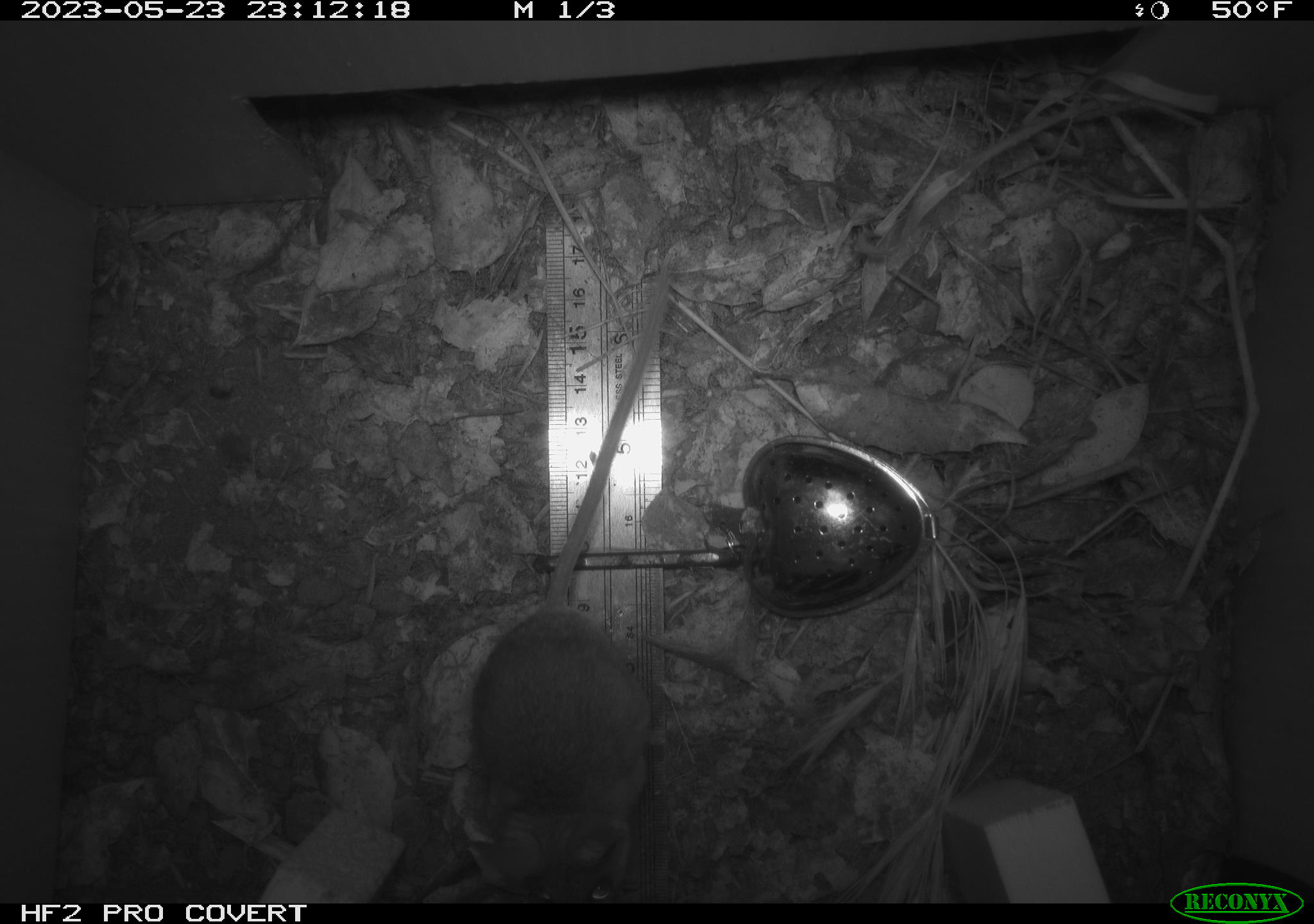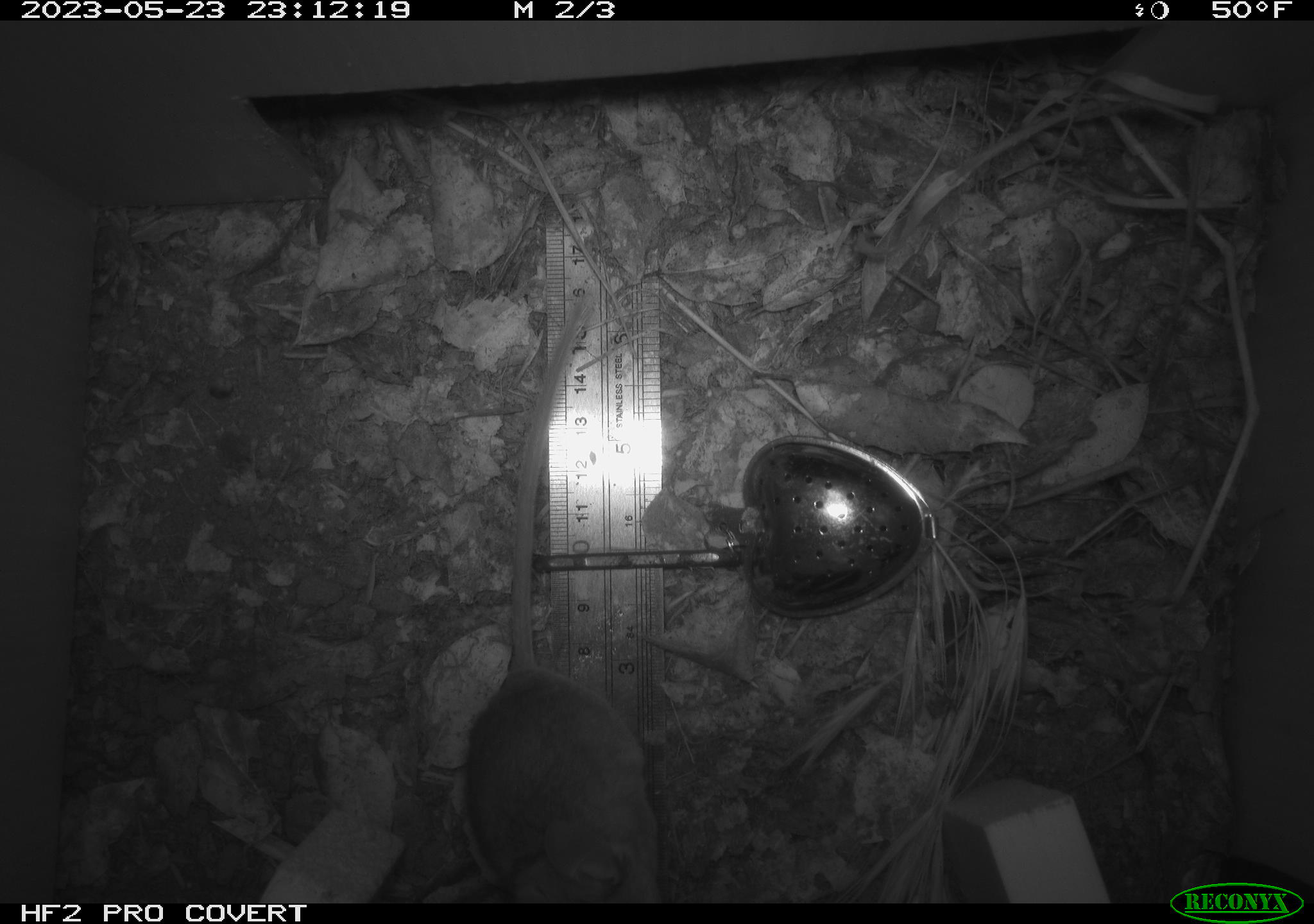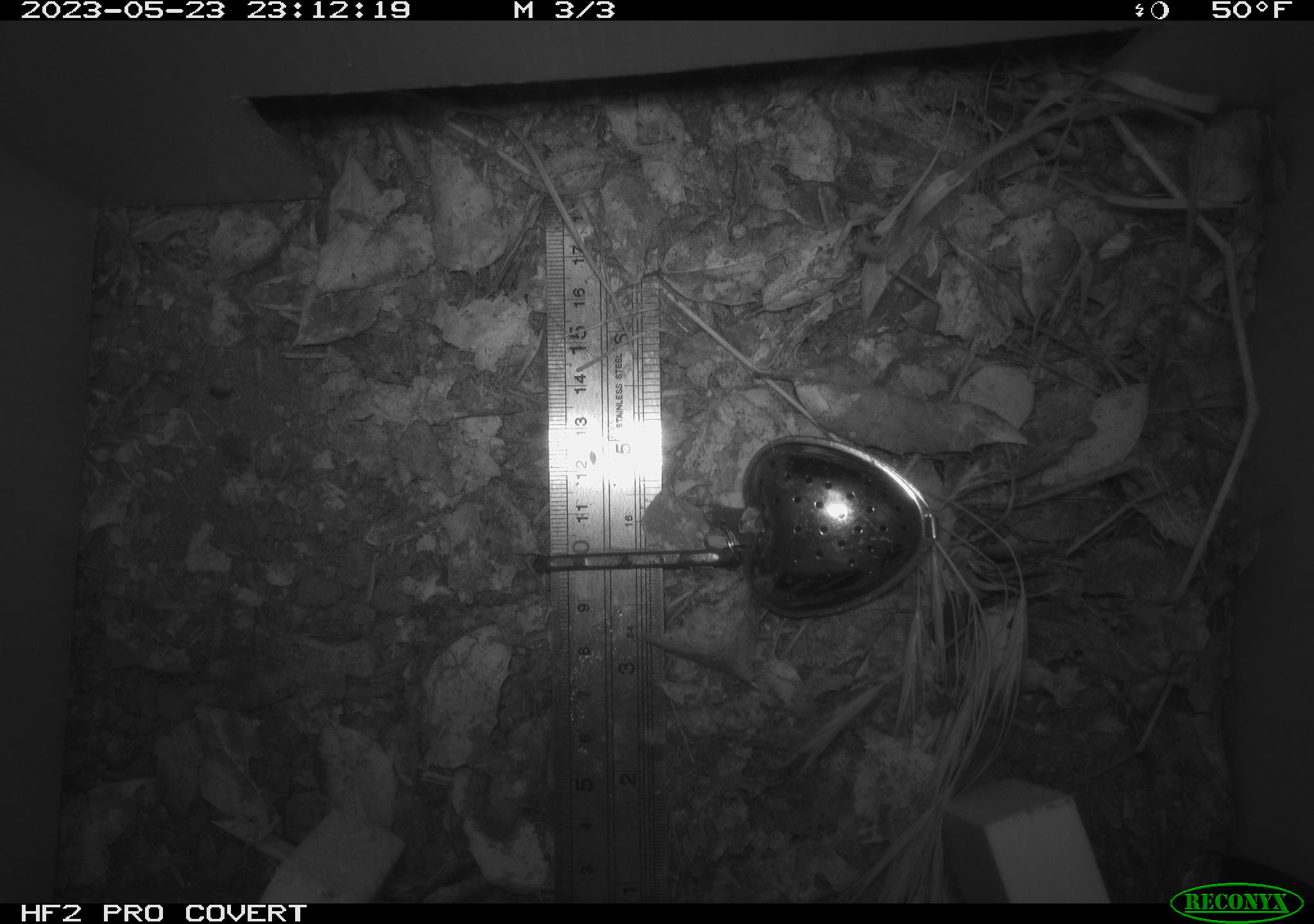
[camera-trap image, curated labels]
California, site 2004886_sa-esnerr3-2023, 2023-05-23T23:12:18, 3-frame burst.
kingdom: Animalia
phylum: Chordata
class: Mammalia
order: Rodentia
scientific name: Rodentia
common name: mouse species